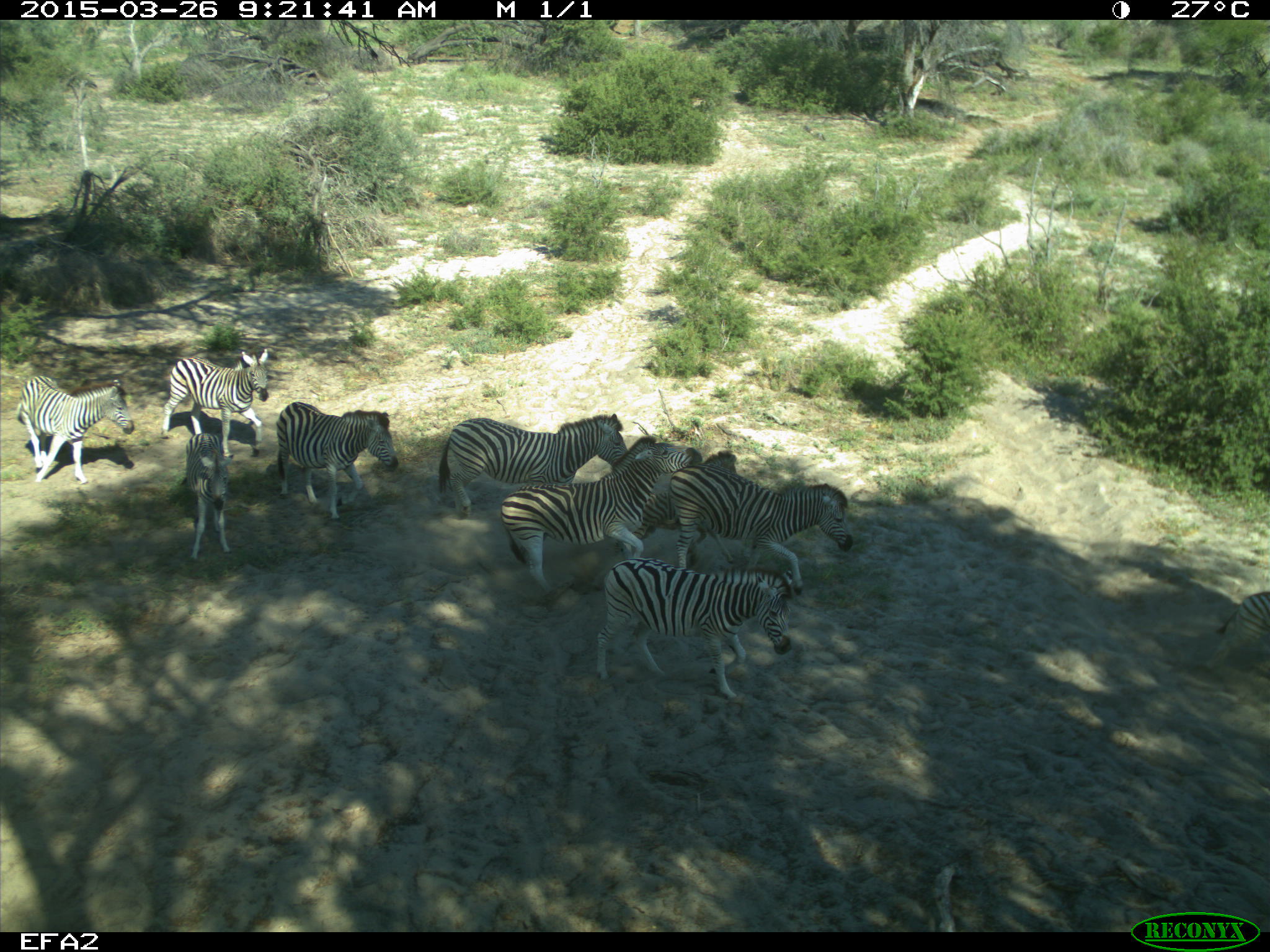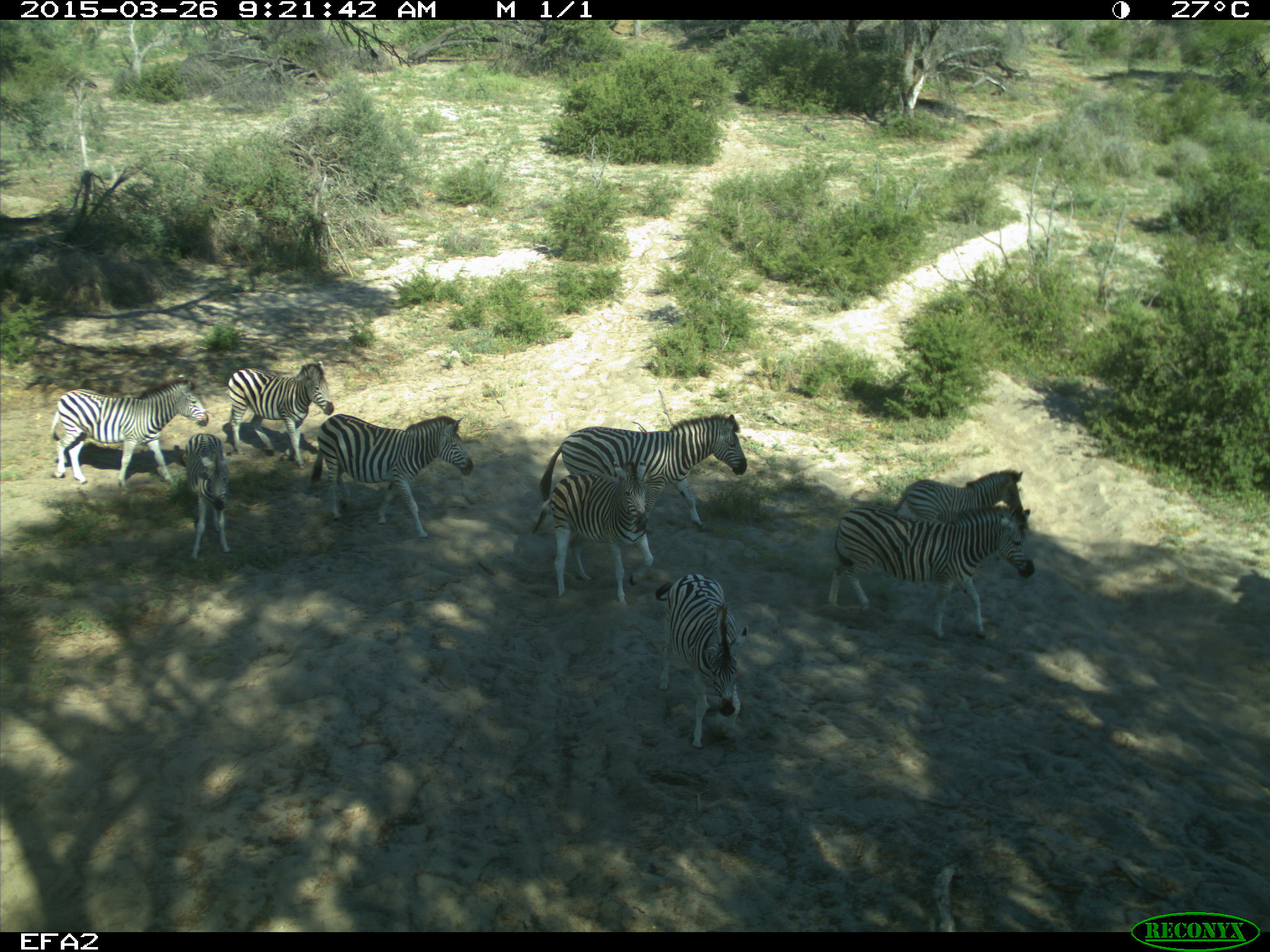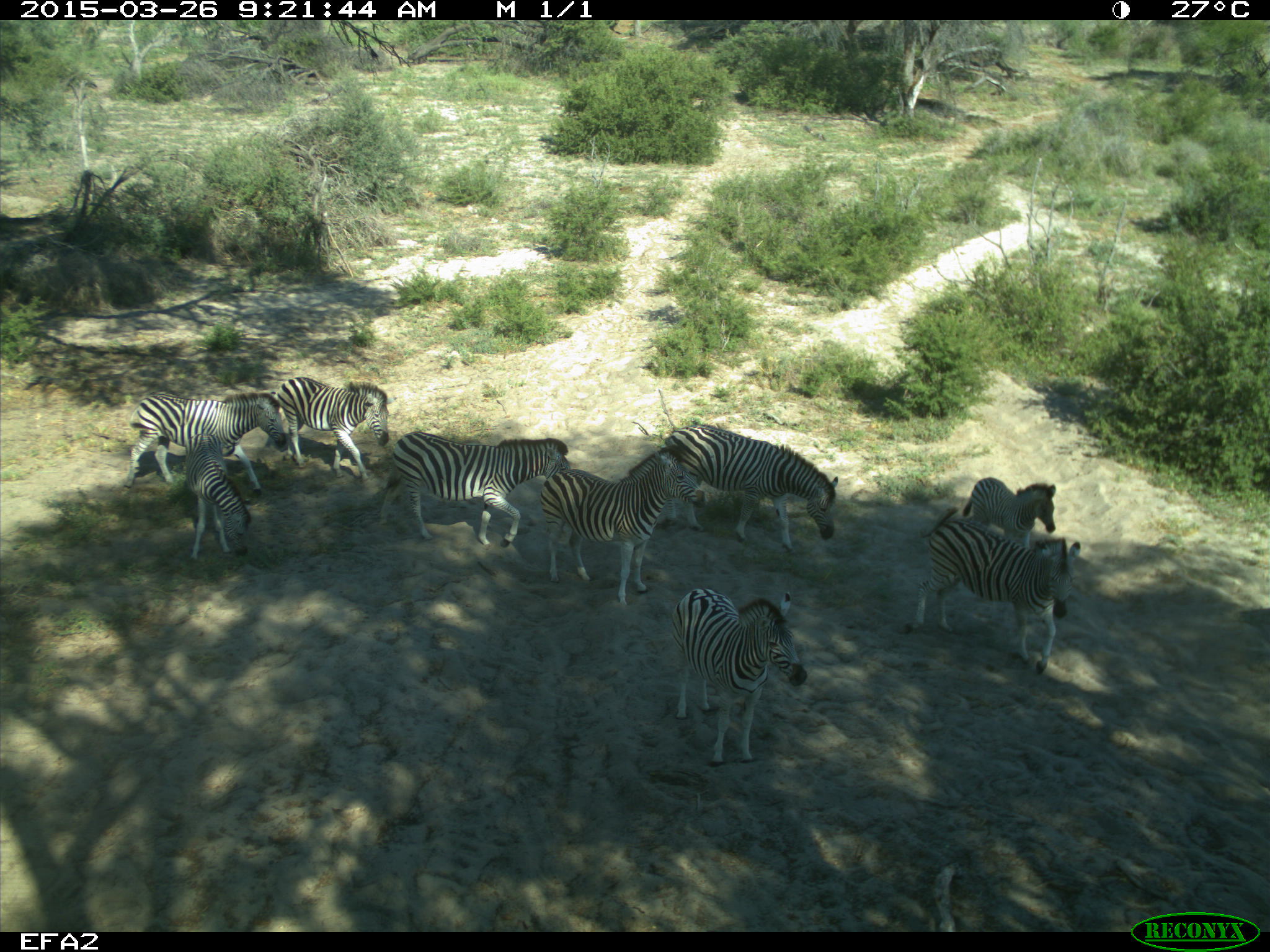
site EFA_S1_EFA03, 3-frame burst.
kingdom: Animalia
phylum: Chordata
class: Mammalia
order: Perissodactyla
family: Equidae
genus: Equus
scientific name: Equus quagga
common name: plains zebra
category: zebraplains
Zebraplains (plains zebra) (Equus quagga), count 11-50. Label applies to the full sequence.